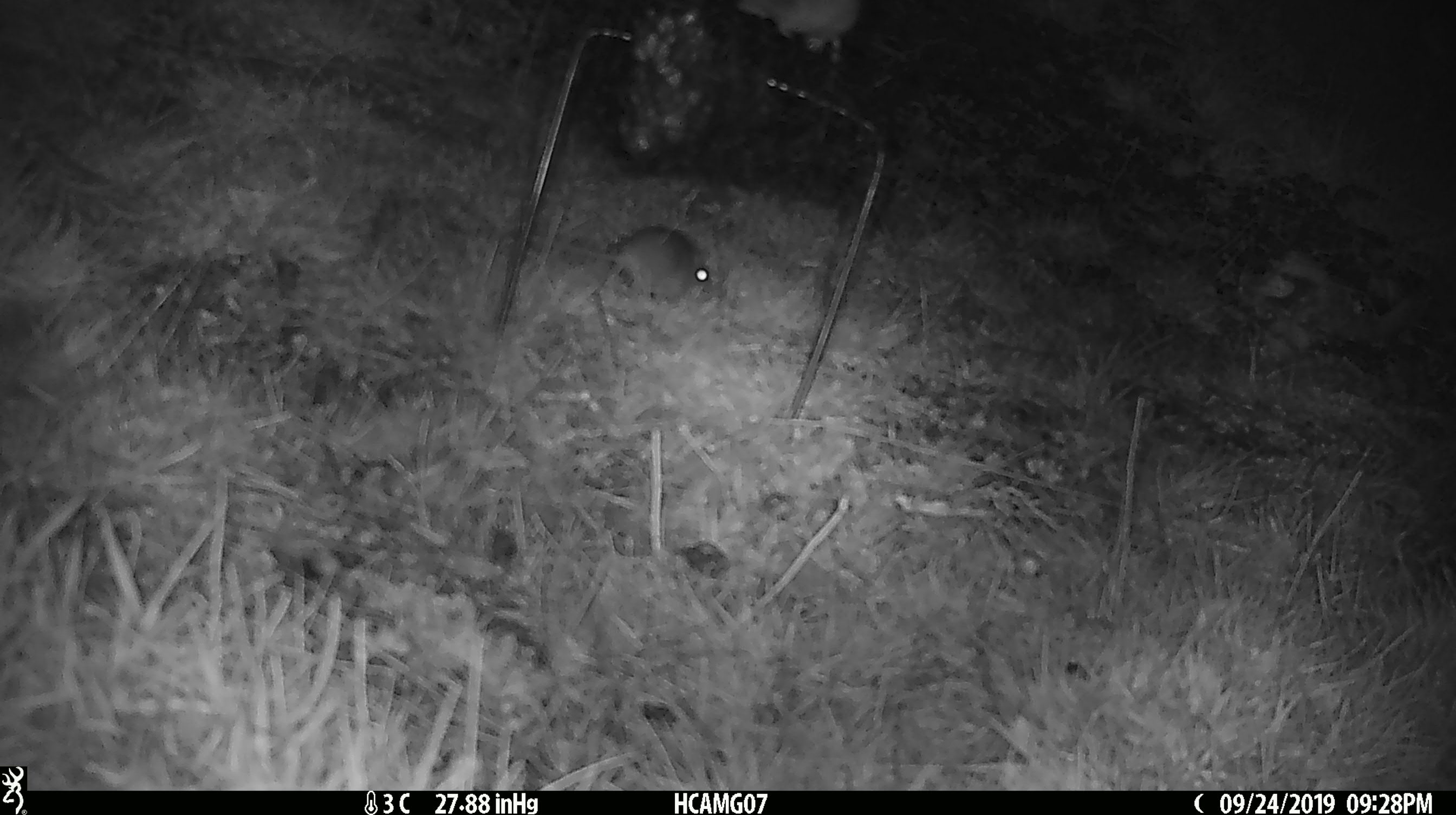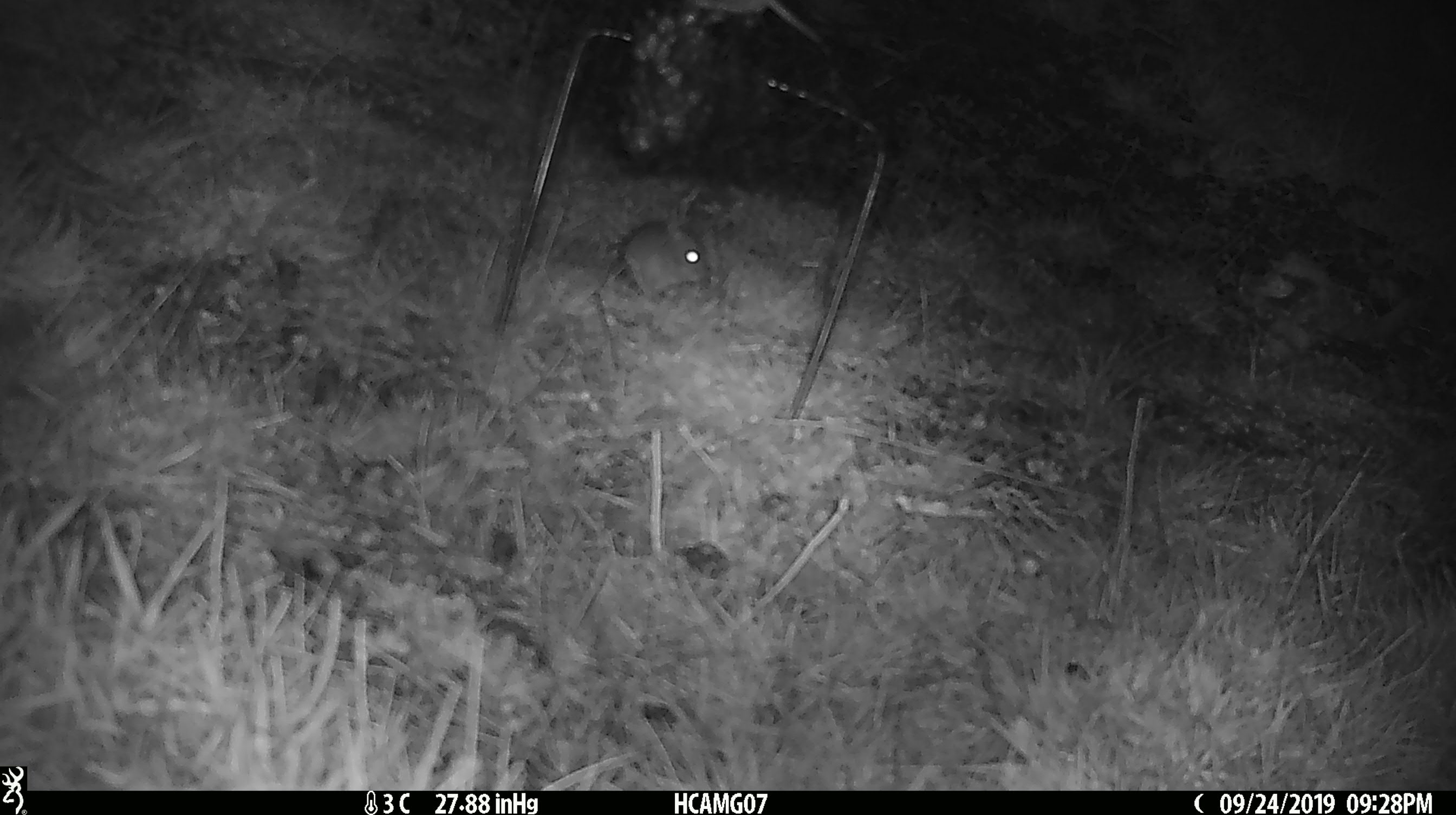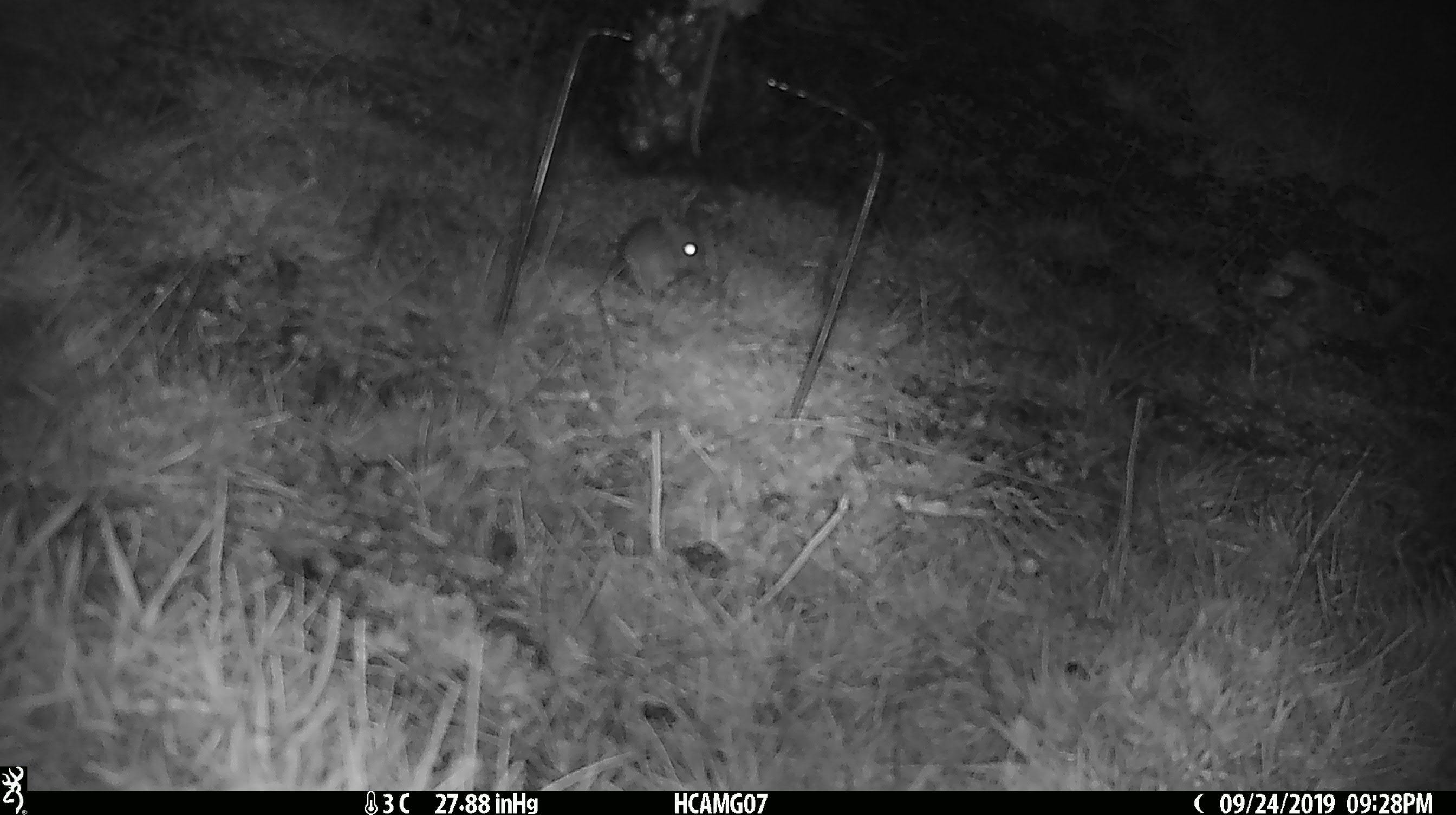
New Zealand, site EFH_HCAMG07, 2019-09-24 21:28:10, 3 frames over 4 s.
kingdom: Animalia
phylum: Chordata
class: Mammalia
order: Rodentia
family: Muridae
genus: Mus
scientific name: Mus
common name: mouse